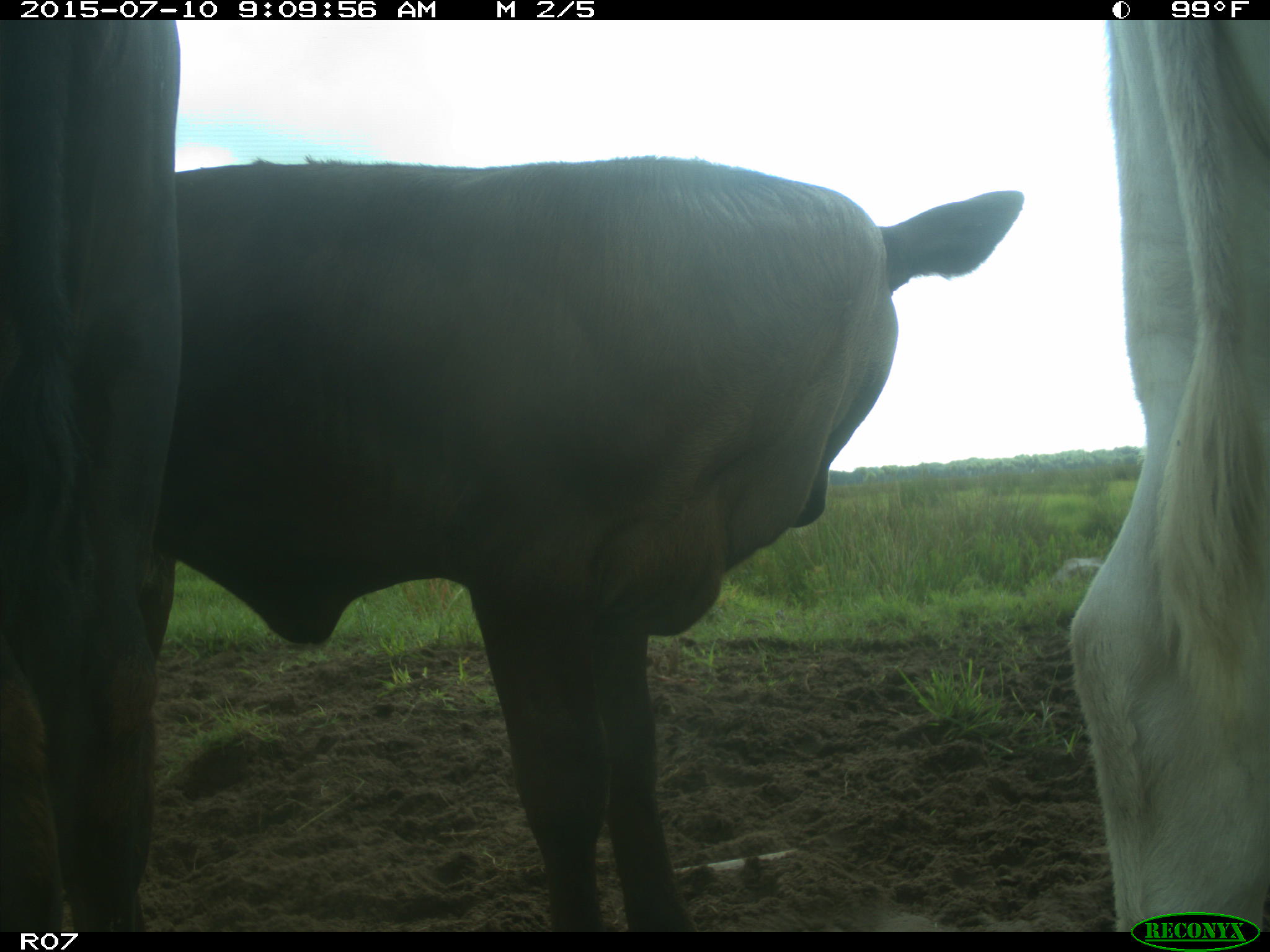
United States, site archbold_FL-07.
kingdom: Animalia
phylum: Chordata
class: Mammalia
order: Artiodactyla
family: Bovidae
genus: Bos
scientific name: Bos taurus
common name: domestic cow